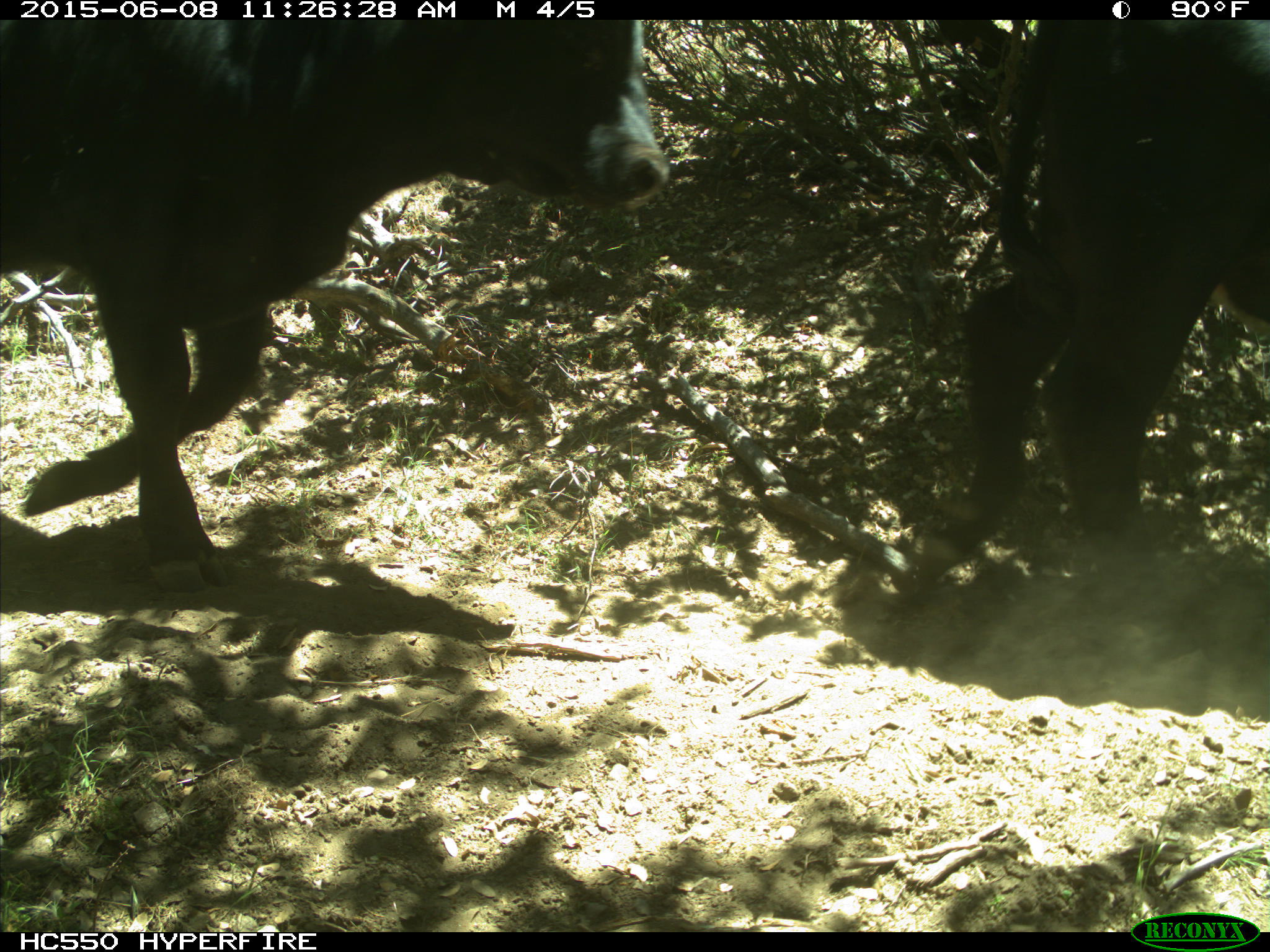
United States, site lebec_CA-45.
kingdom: Animalia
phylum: Chordata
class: Mammalia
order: Artiodactyla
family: Bovidae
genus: Bos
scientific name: Bos taurus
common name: domestic cow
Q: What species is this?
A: Bos taurus (domestic cow).